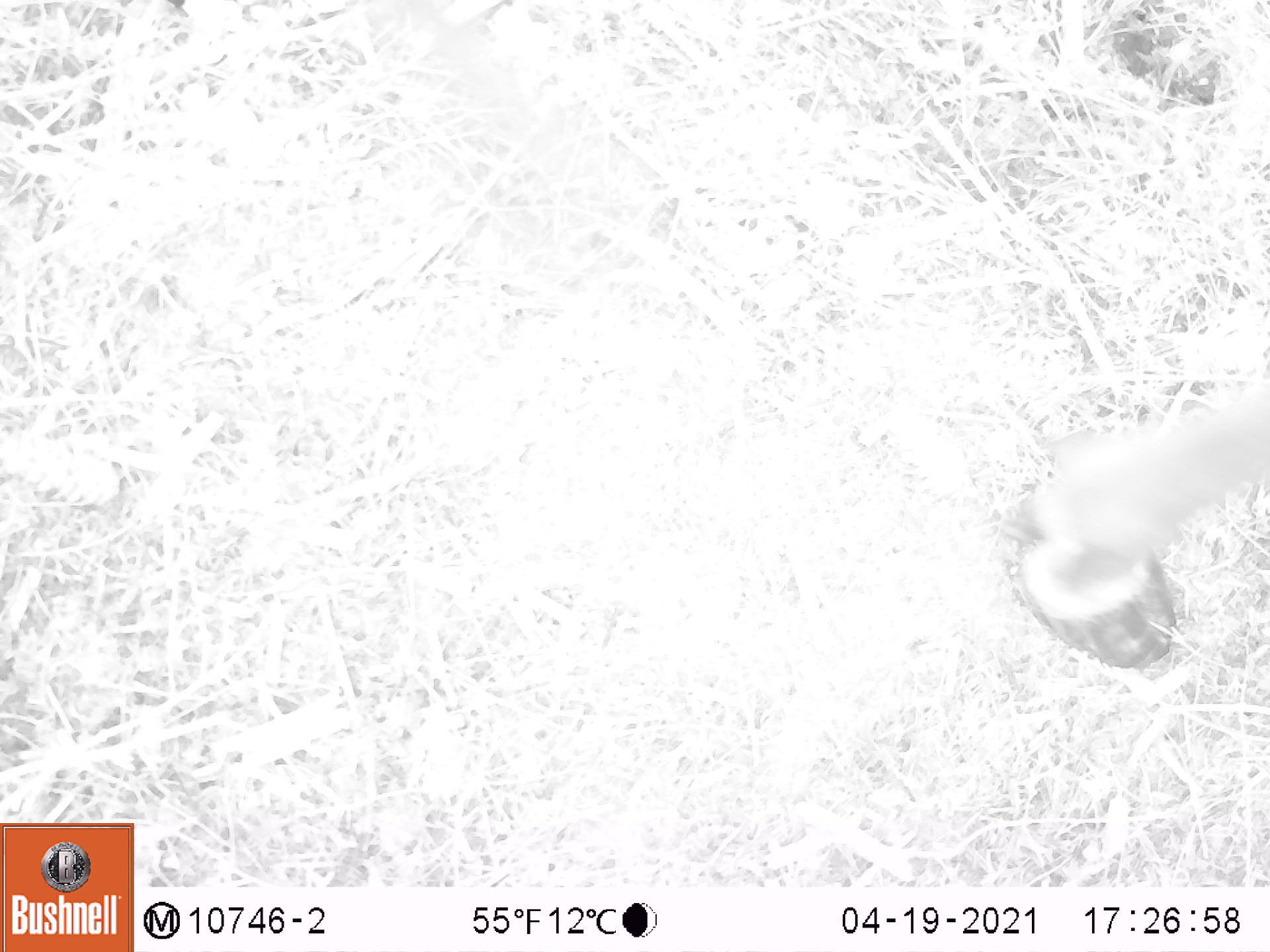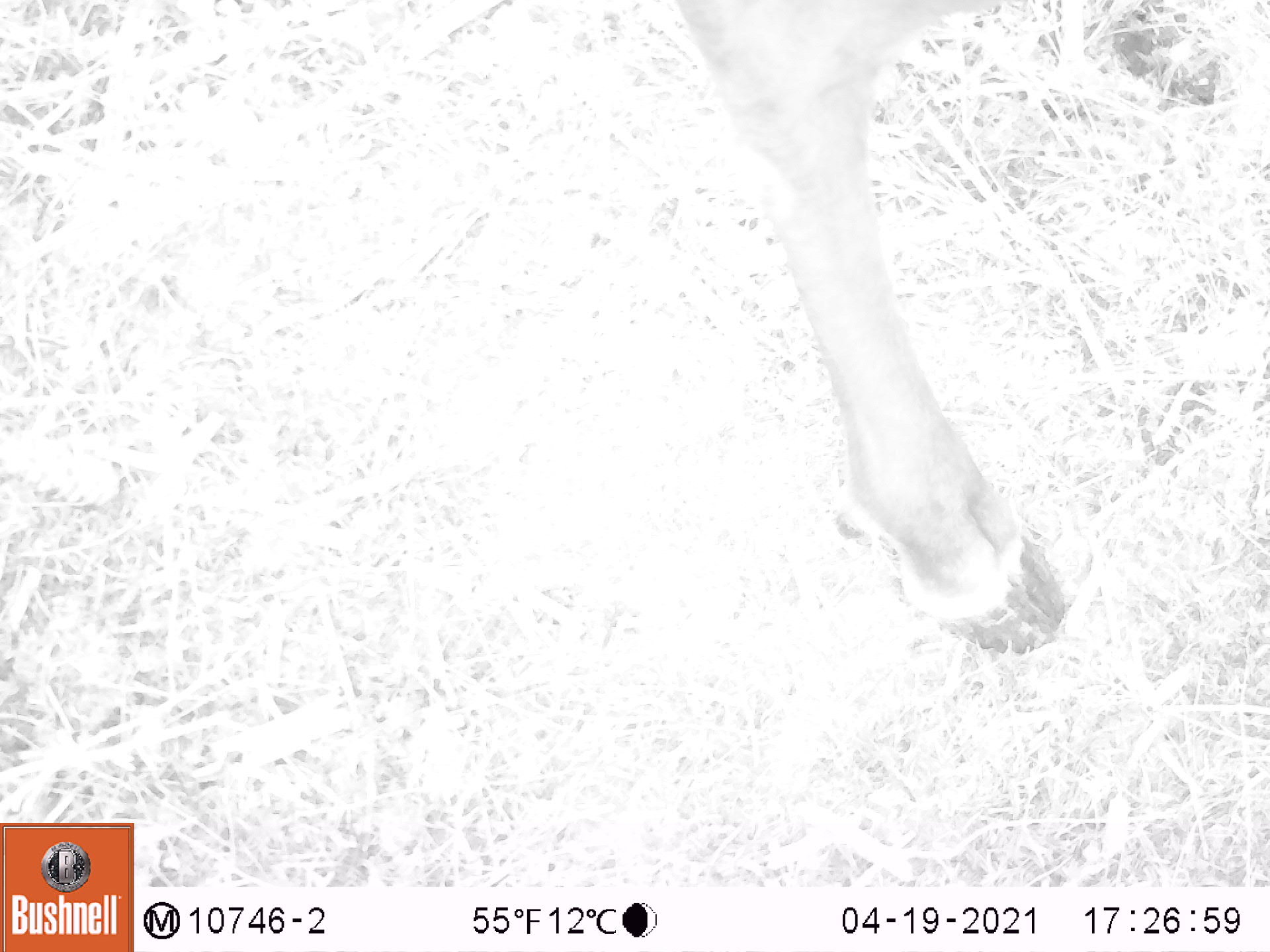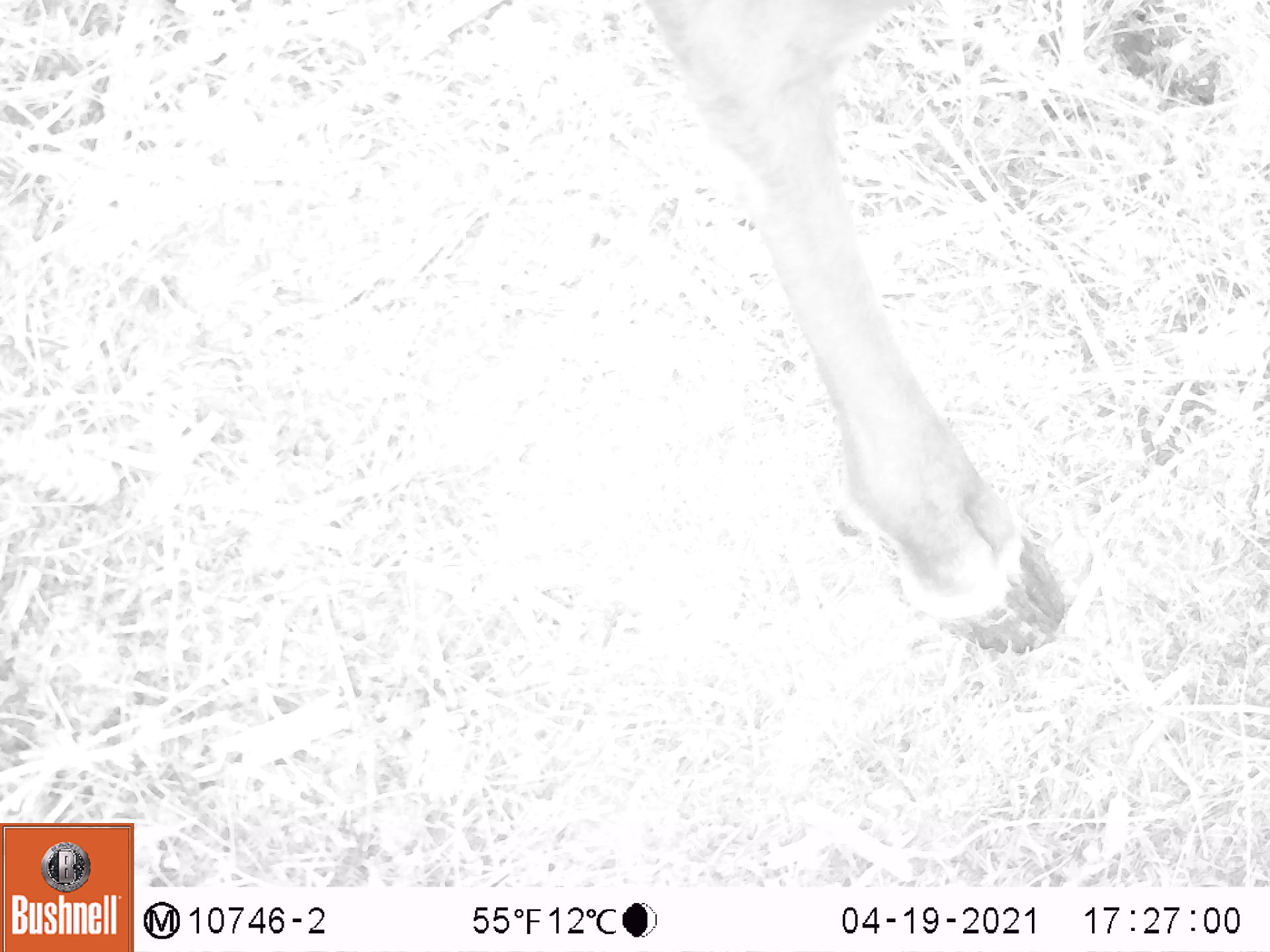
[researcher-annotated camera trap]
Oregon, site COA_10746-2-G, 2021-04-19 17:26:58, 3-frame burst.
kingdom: Animalia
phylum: Chordata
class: Mammalia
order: Artiodactyla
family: Cervidae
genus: Odocoileus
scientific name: Odocoileus hemionus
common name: black-tailed deer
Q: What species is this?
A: Black-tailed deer (Odocoileus hemionus).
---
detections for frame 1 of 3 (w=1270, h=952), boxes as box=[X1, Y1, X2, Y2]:
black-tailed deer: box=[999, 353, 1268, 679]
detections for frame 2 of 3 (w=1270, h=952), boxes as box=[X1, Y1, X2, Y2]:
black-tailed deer: box=[669, 0, 1072, 664]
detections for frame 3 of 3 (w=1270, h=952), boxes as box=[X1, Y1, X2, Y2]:
black-tailed deer: box=[642, 0, 1076, 668]